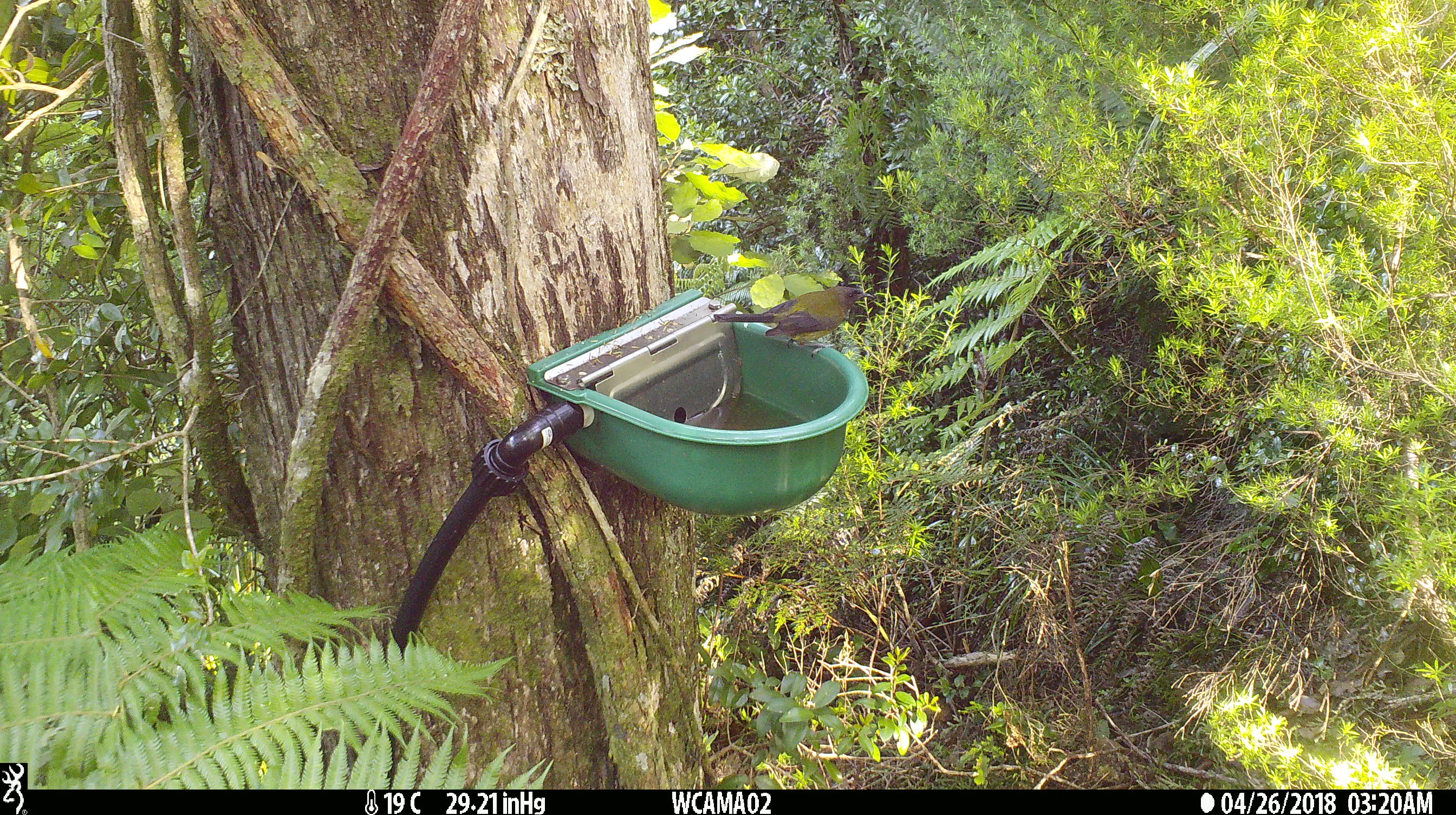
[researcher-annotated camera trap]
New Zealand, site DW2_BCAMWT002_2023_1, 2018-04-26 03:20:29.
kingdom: Animalia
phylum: Chordata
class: Aves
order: Passeriformes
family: Meliphagidae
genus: Anthornis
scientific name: Anthornis melanura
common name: new zealand bellbird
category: bellbird